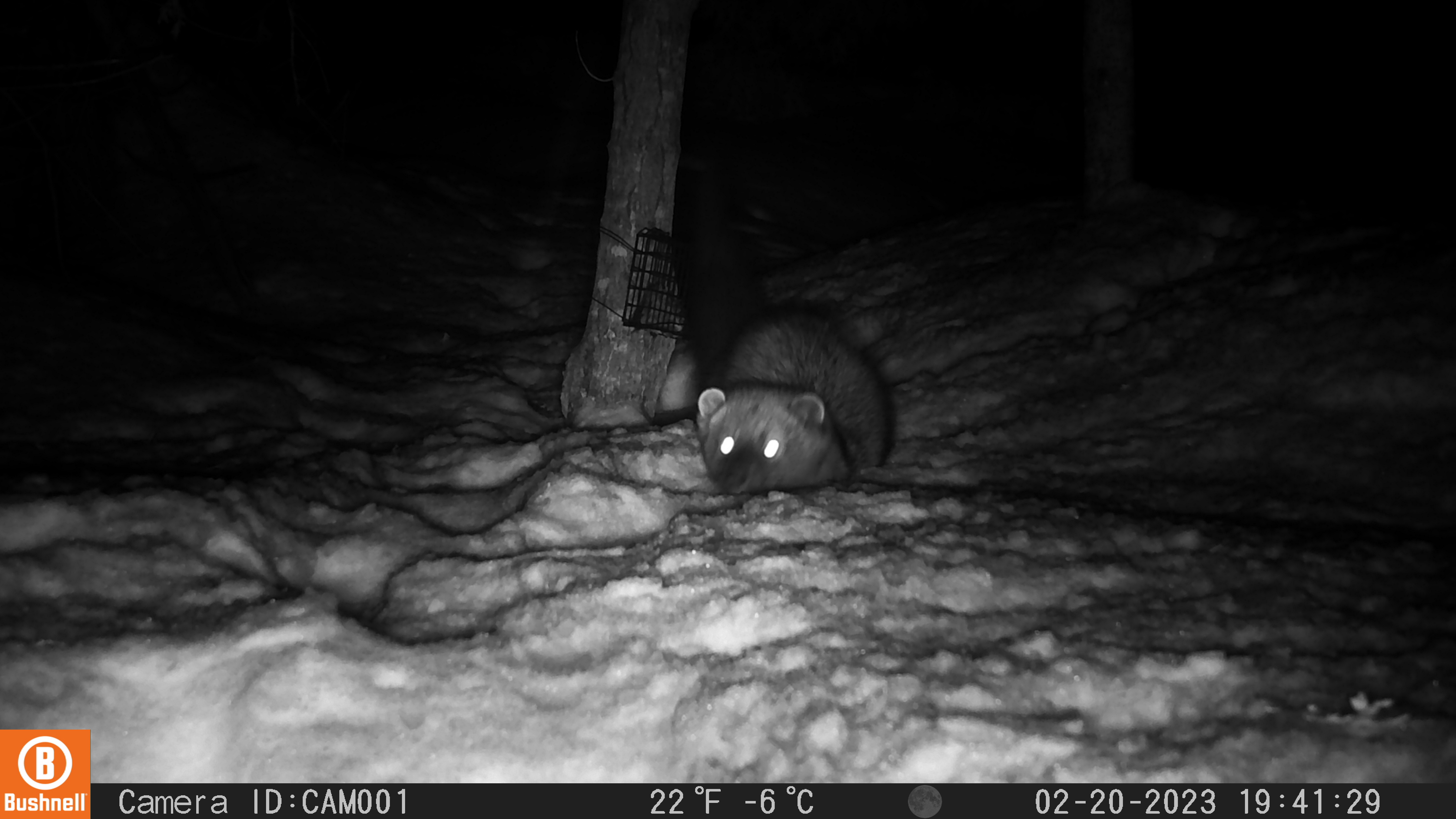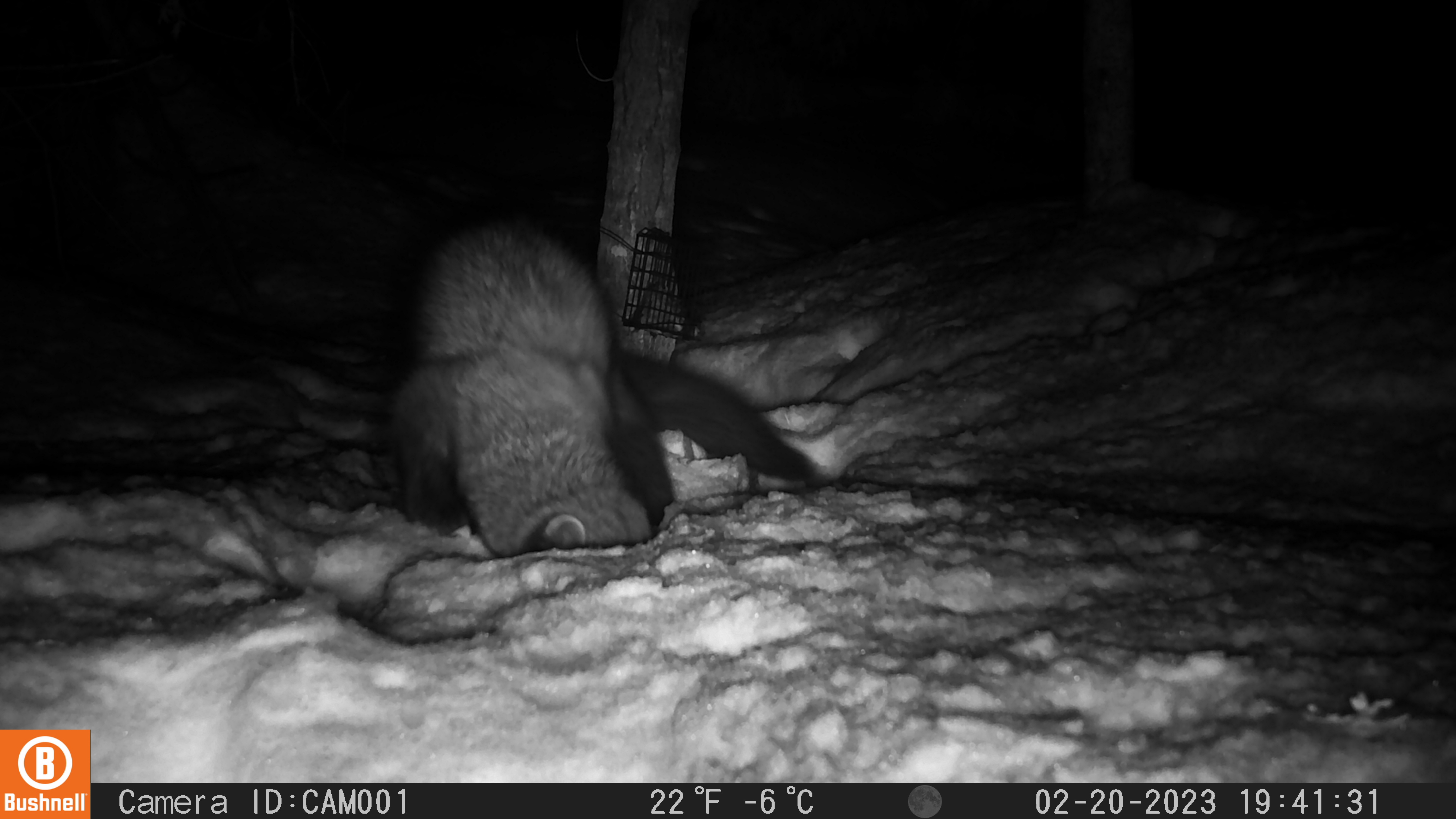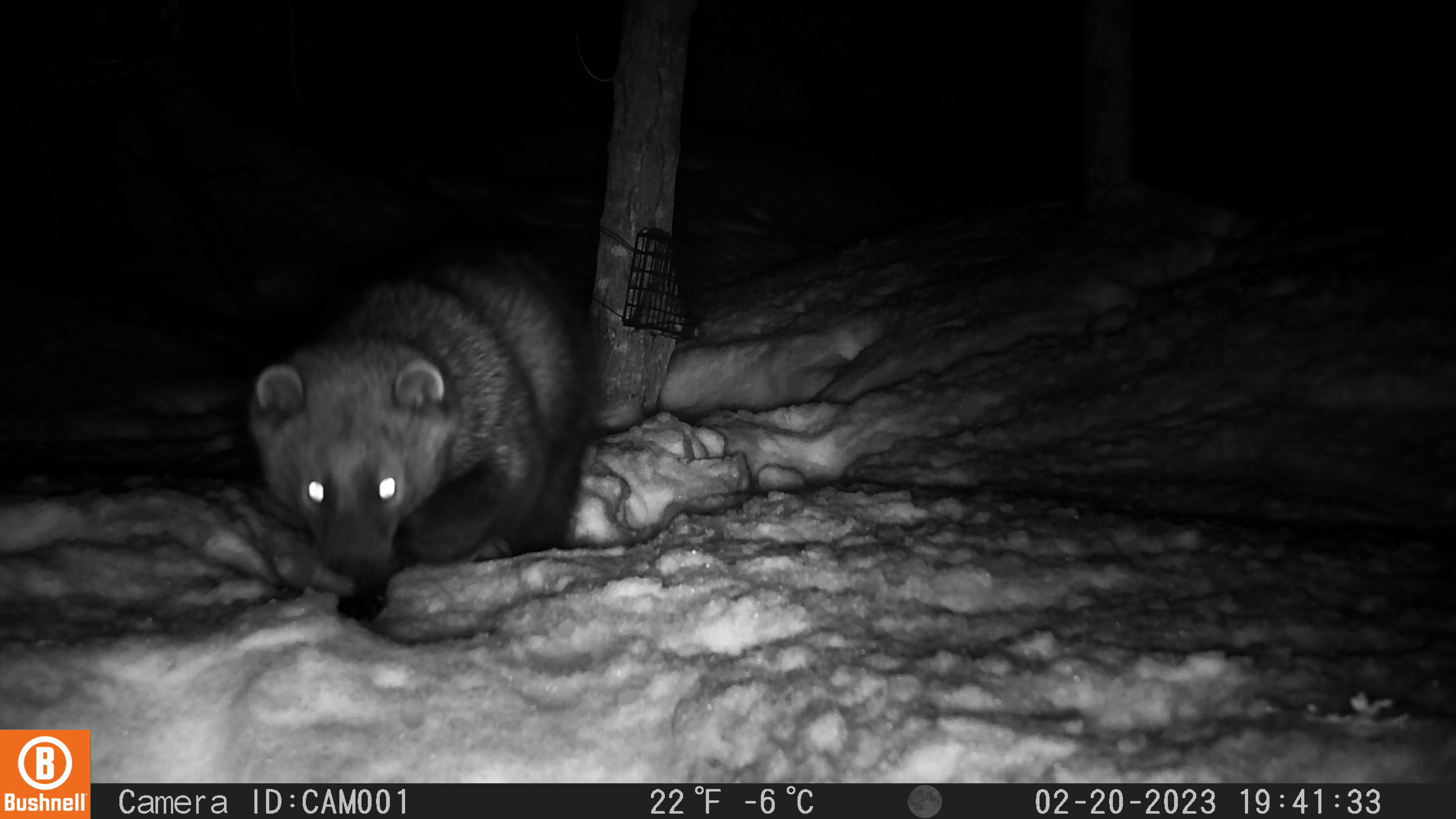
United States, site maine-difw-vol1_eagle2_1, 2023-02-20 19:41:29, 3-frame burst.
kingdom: Animalia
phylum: Chordata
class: Mammalia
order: Carnivora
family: Mustelidae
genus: Pekania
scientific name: Pekania pennanti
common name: fisher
Fisher (Pekania pennanti).